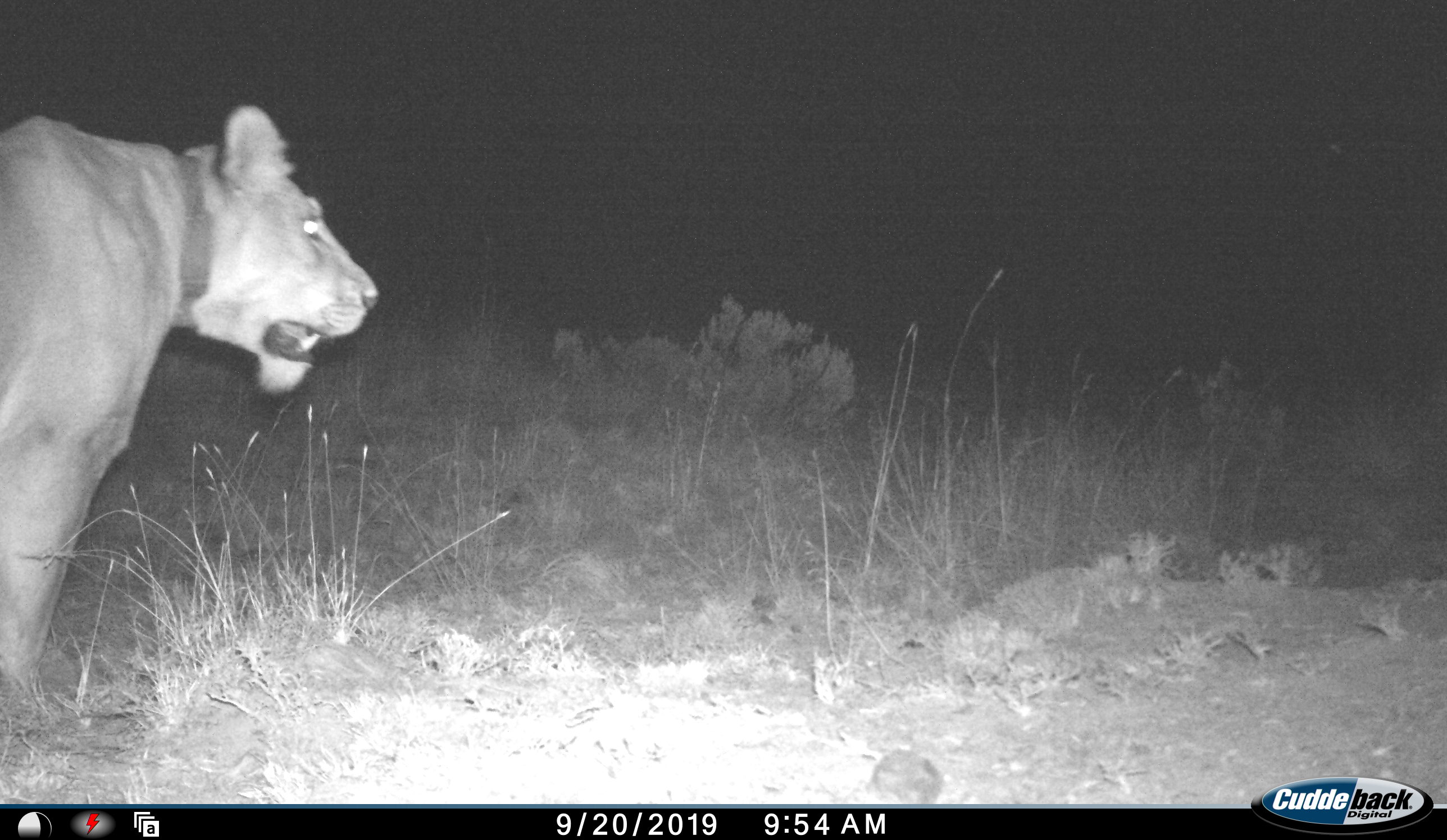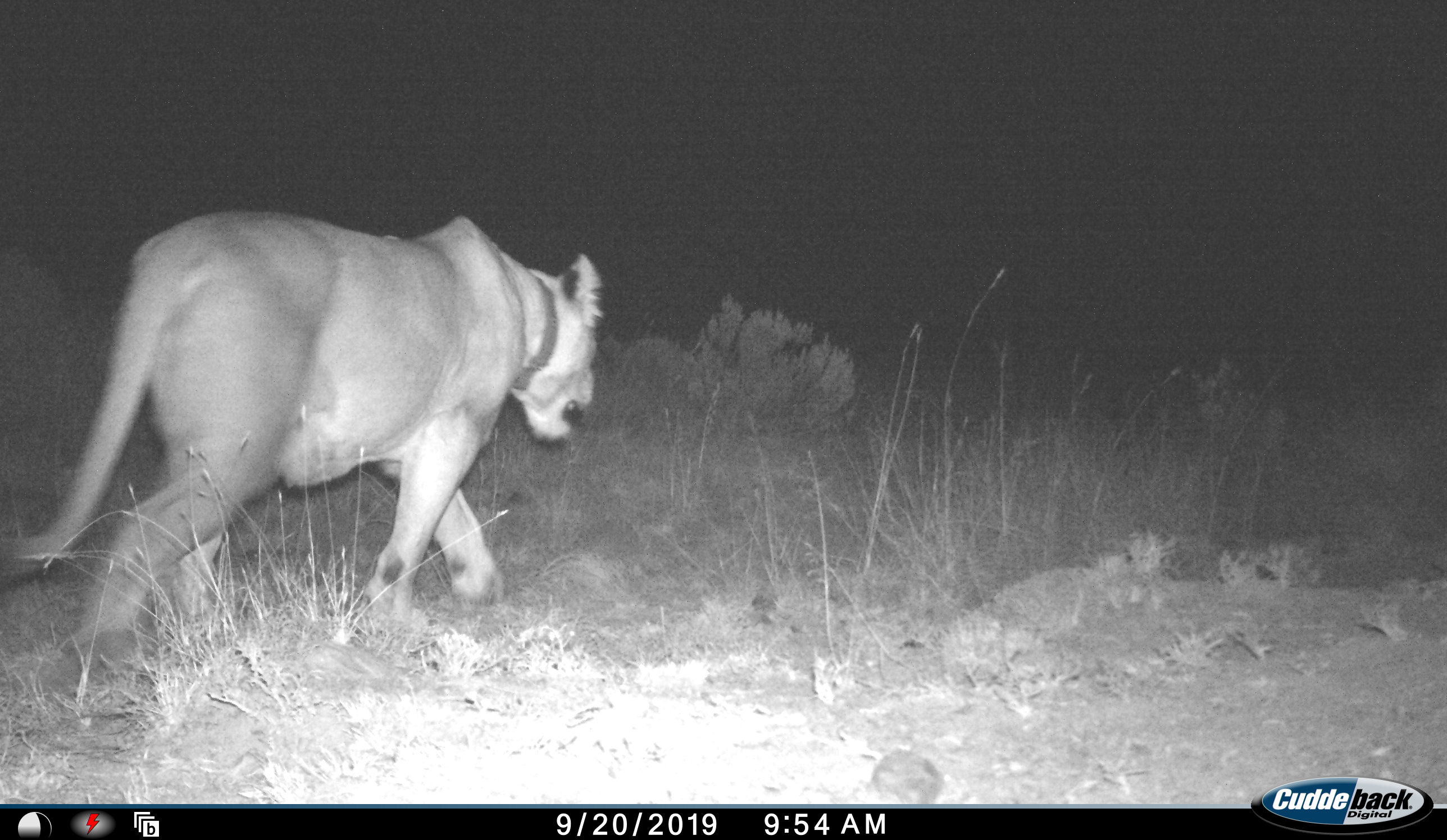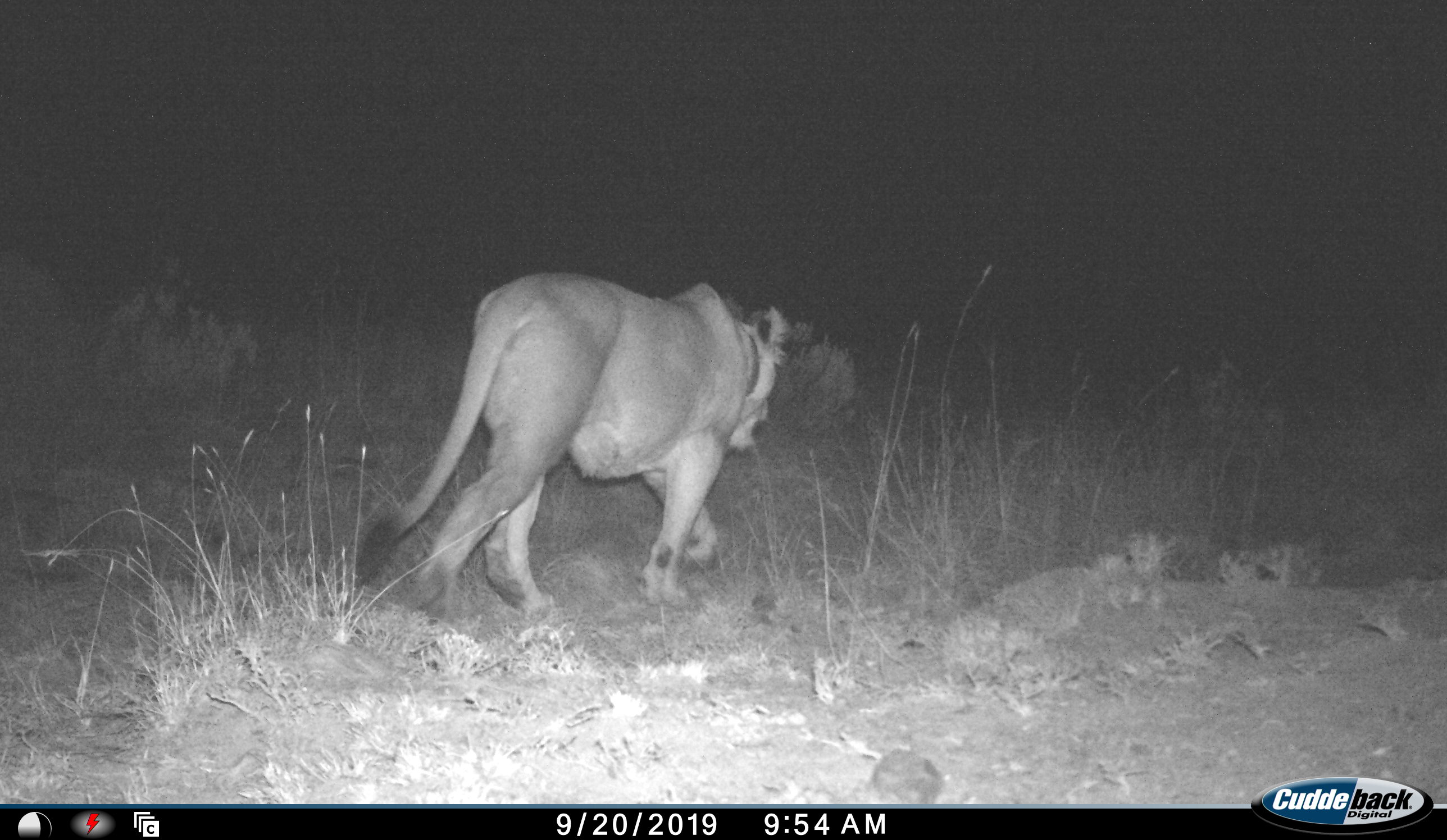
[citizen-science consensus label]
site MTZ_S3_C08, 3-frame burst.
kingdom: Animalia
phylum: Chordata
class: Mammalia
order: Carnivora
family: Felidae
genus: Panthera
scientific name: Panthera leo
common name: lion female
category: lionfemale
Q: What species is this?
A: Lionfemale (lion female) (Panthera leo).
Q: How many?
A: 1.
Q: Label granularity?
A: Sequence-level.